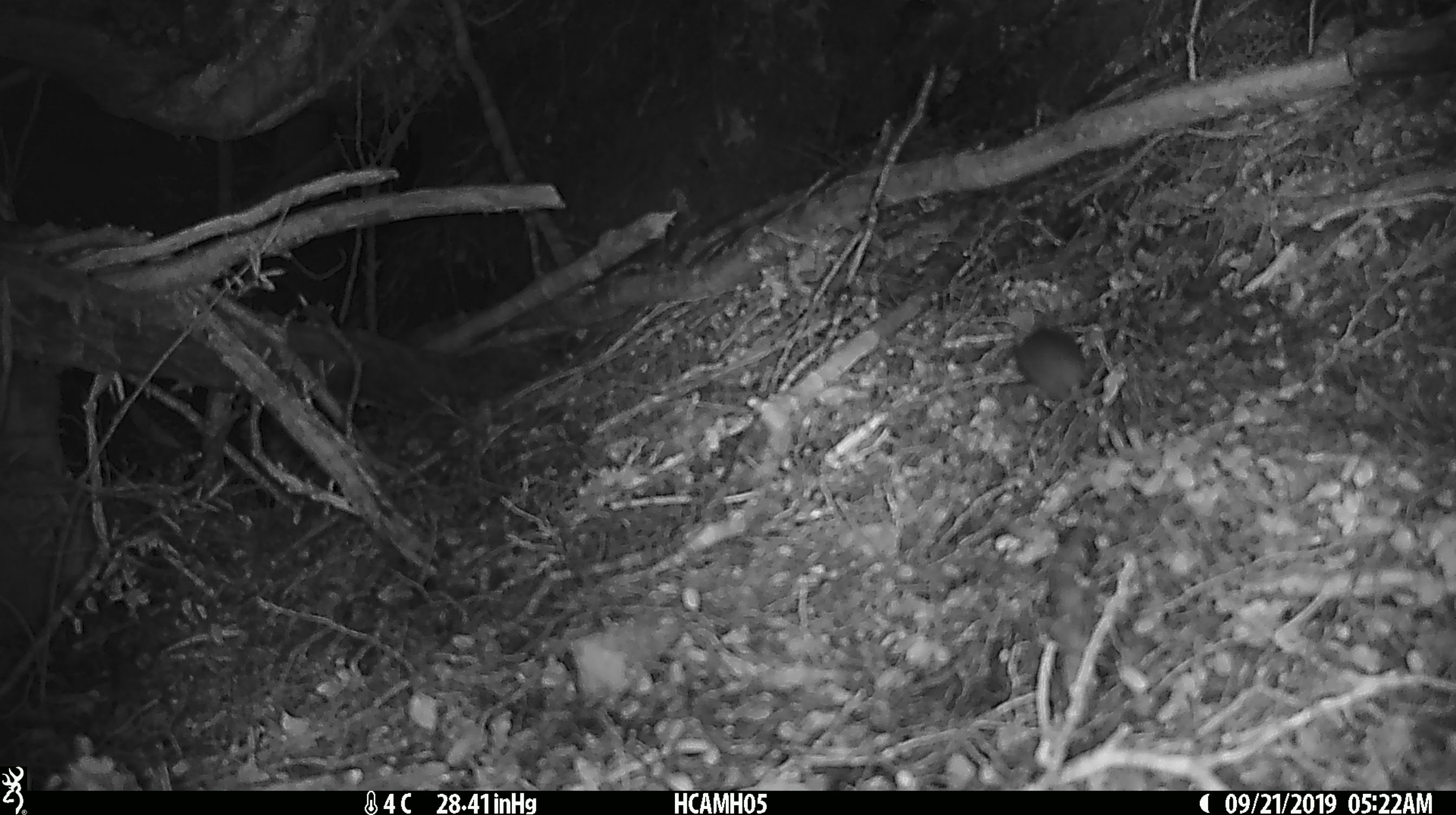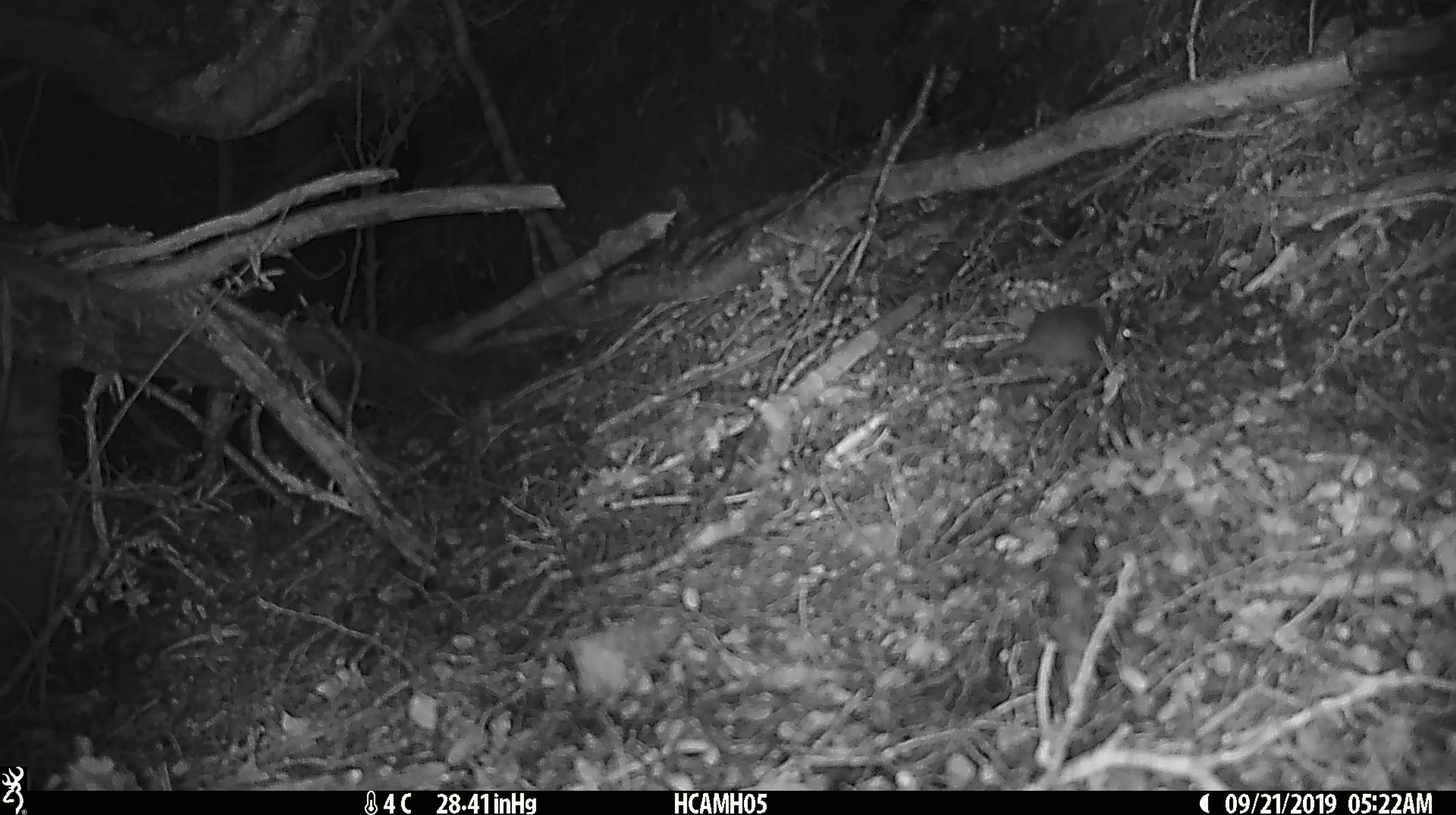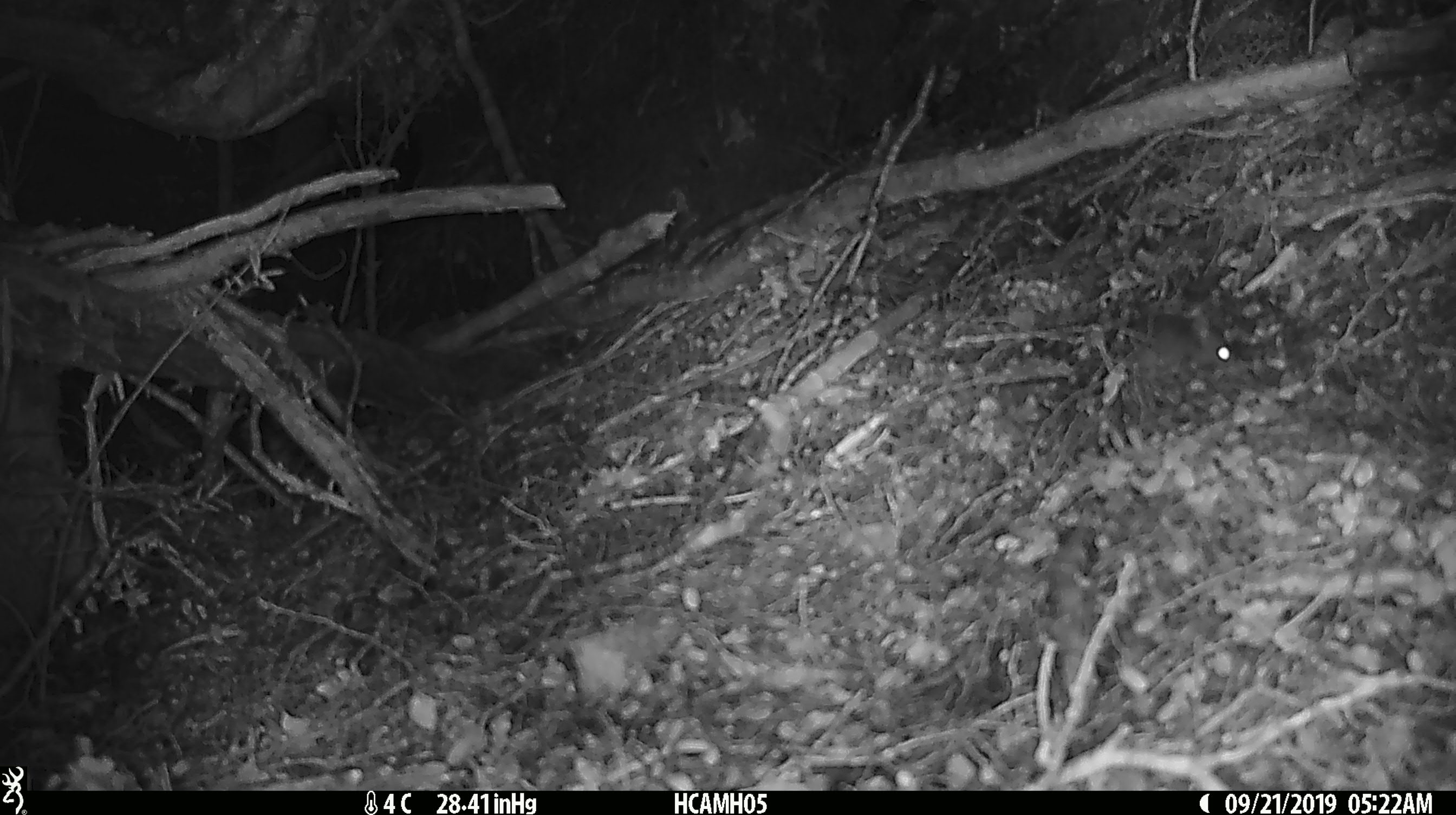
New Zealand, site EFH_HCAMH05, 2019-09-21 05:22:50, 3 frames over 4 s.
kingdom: Animalia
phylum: Chordata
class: Mammalia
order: Rodentia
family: Muridae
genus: Mus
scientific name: Mus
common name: mouse